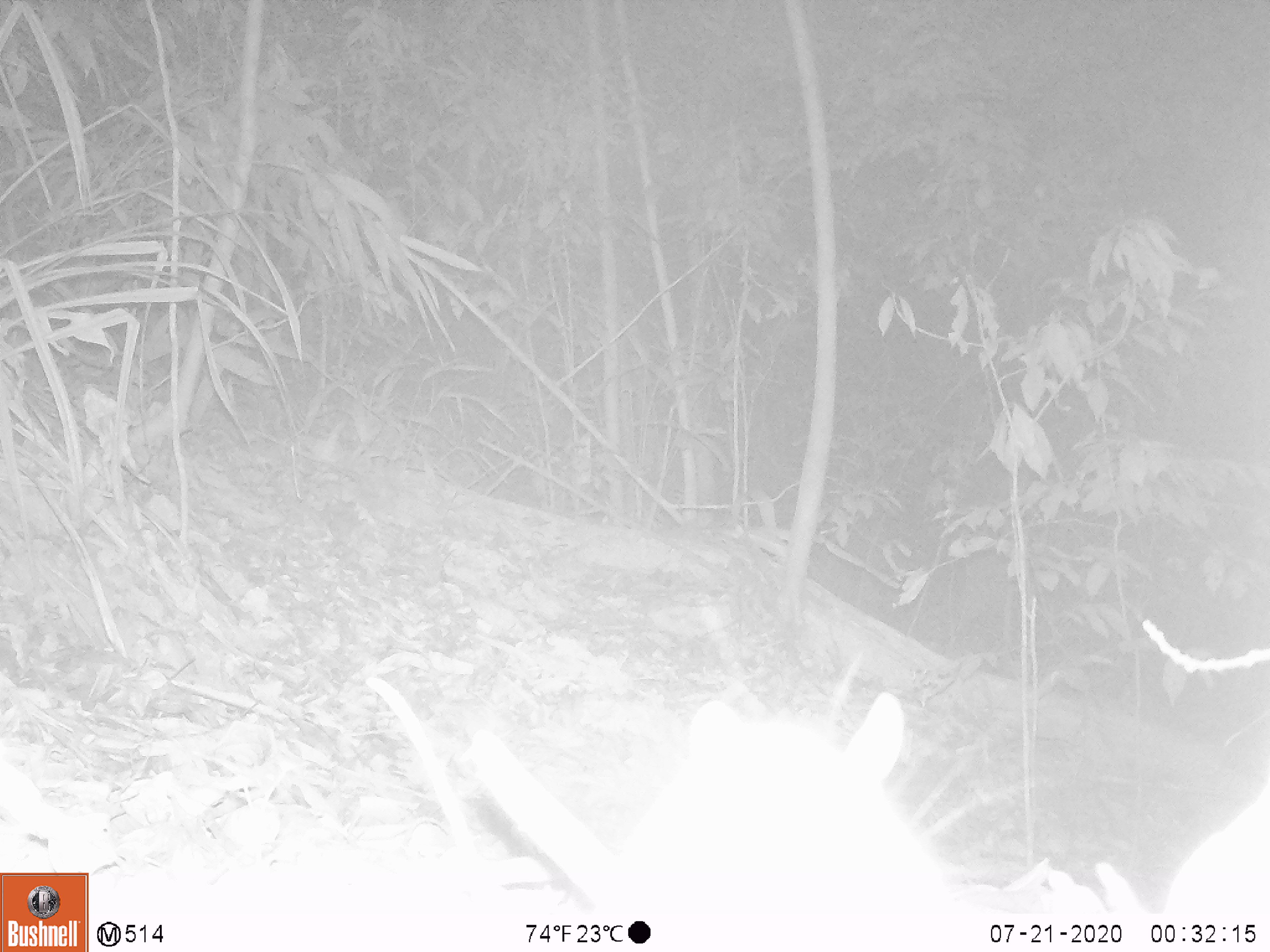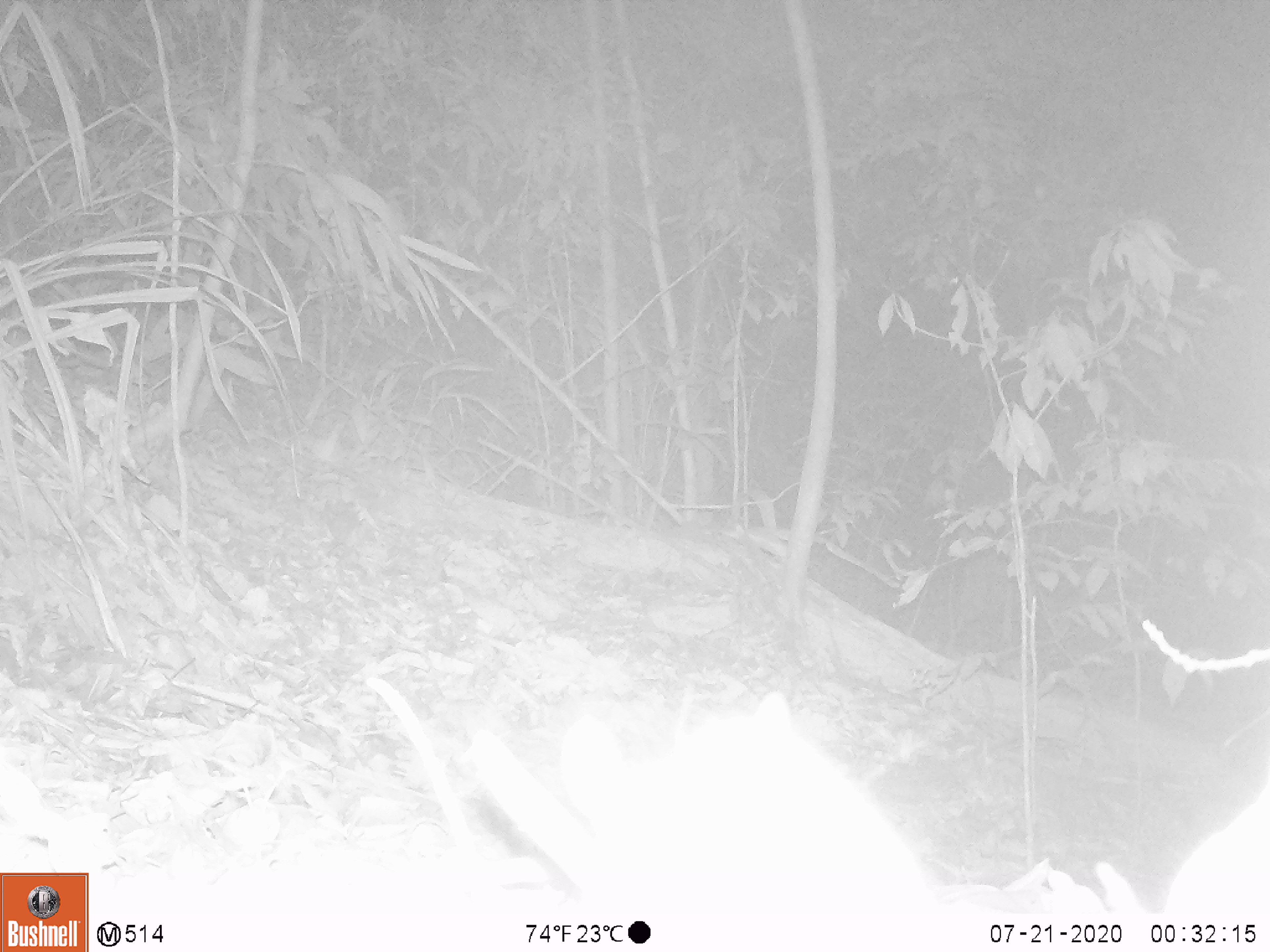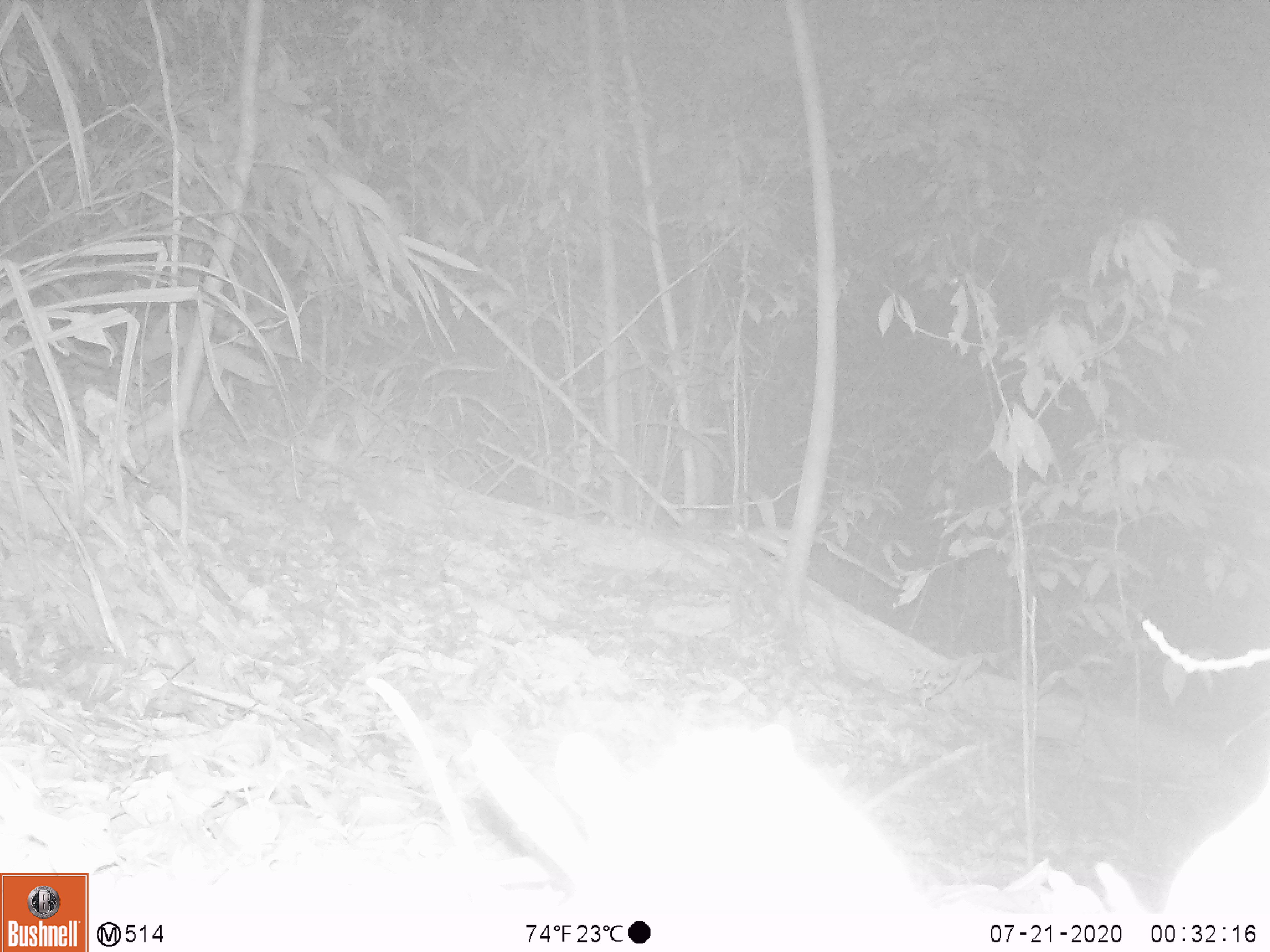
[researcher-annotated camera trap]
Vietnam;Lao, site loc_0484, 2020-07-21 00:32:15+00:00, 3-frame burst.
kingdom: Animalia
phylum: Chordata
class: Mammalia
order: Rodentia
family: Muridae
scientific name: Muridae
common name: old-world mice and rats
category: unidentified murid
Unidentified murid (old-world mice and rats) (Muridae). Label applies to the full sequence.